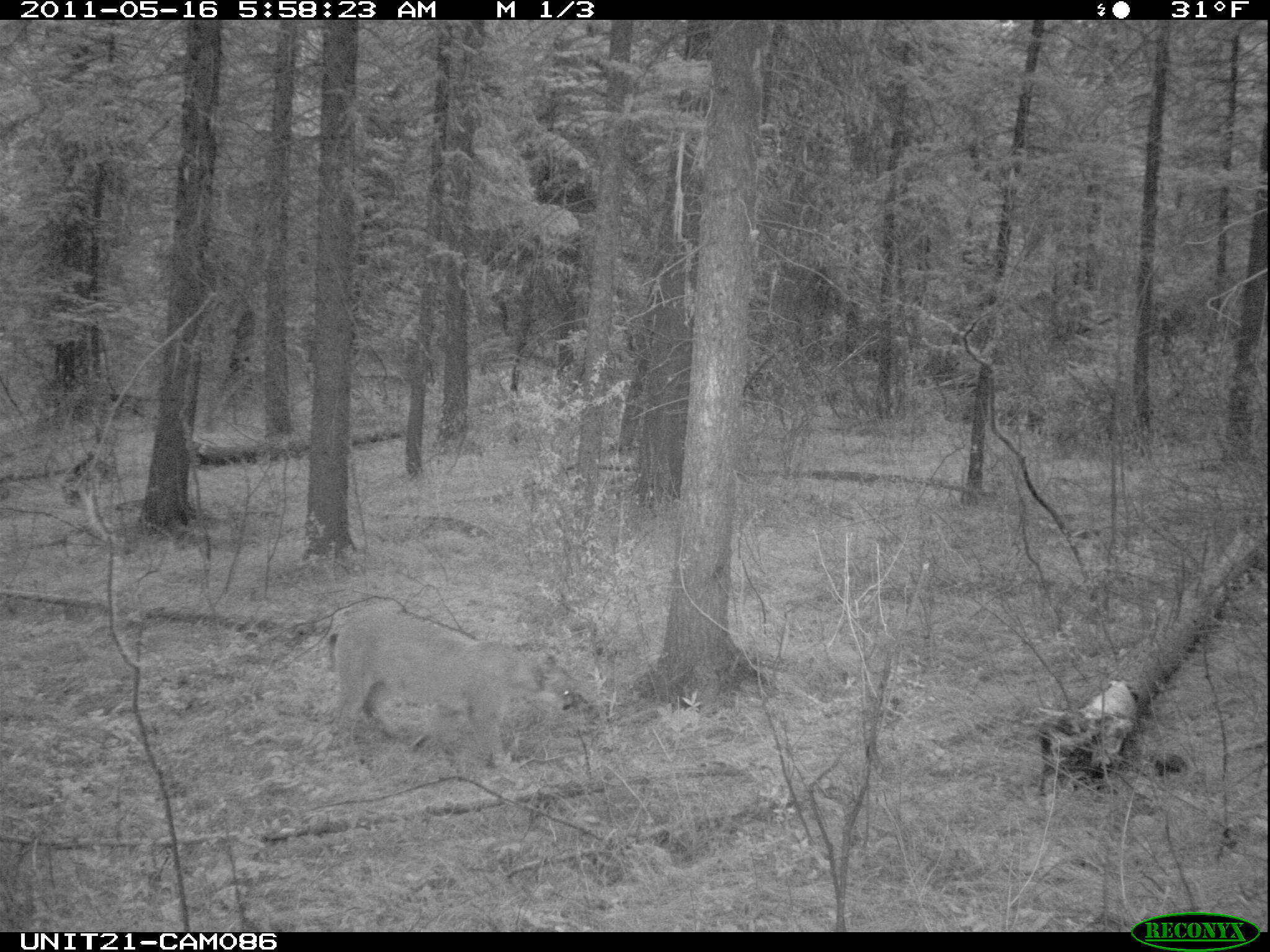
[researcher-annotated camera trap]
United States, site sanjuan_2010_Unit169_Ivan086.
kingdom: Animalia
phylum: Chordata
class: Mammalia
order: Carnivora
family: Felidae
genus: Puma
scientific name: Puma concolor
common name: mountain lion